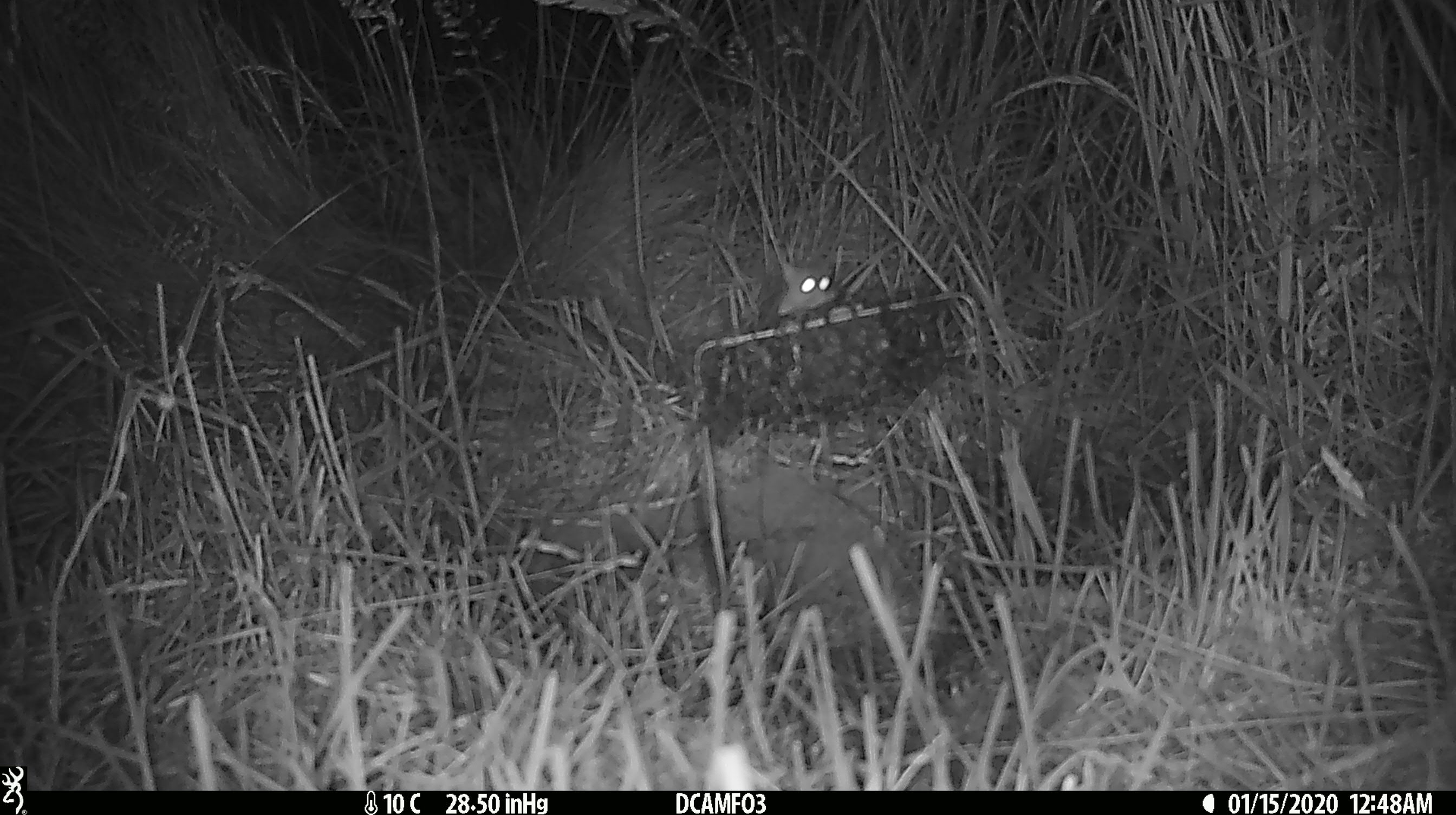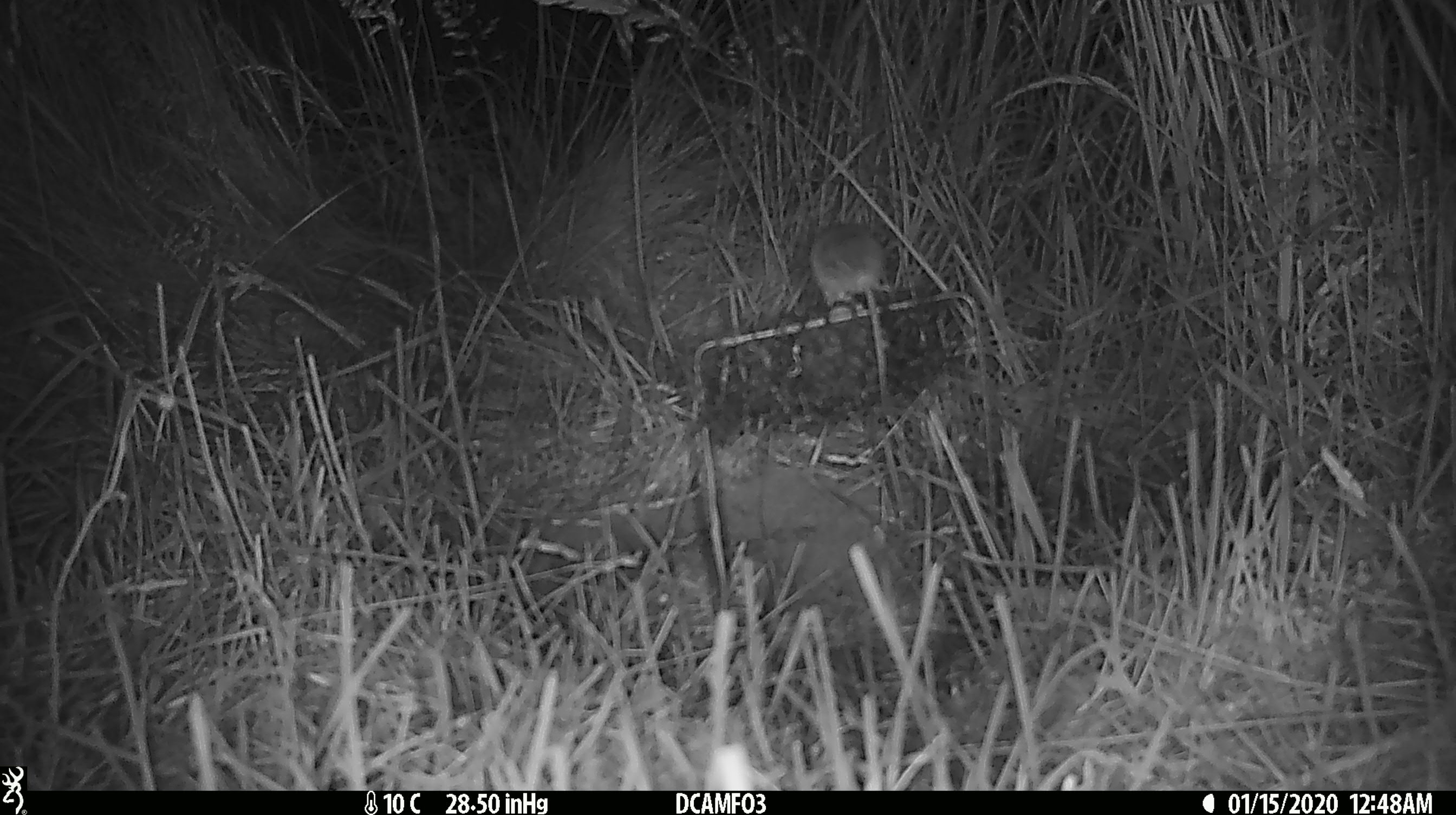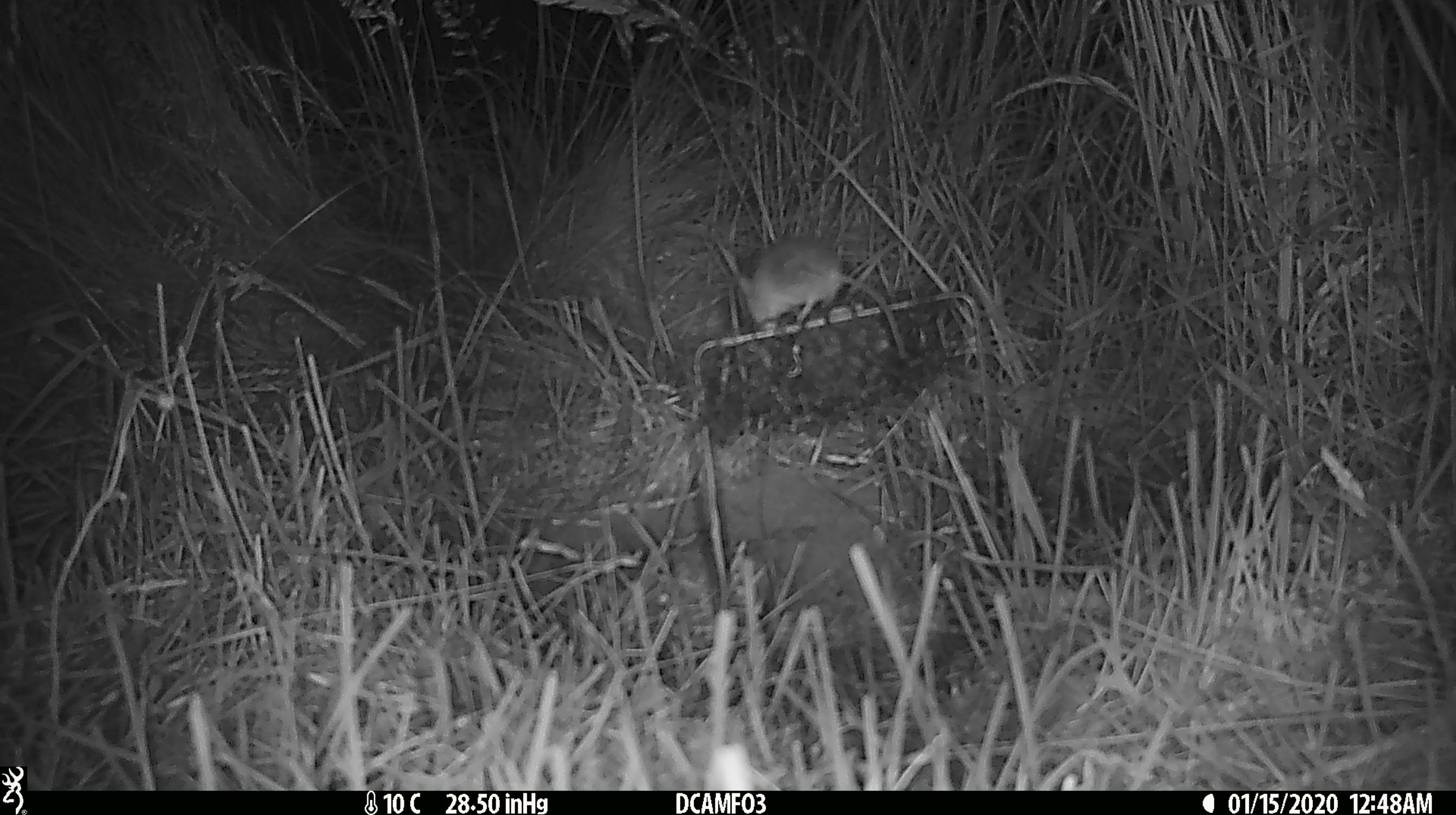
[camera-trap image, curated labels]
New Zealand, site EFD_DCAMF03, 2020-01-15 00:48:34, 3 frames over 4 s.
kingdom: Animalia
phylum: Chordata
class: Mammalia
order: Rodentia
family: Muridae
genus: Mus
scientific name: Mus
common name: mouse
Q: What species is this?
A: Mouse (Mus).